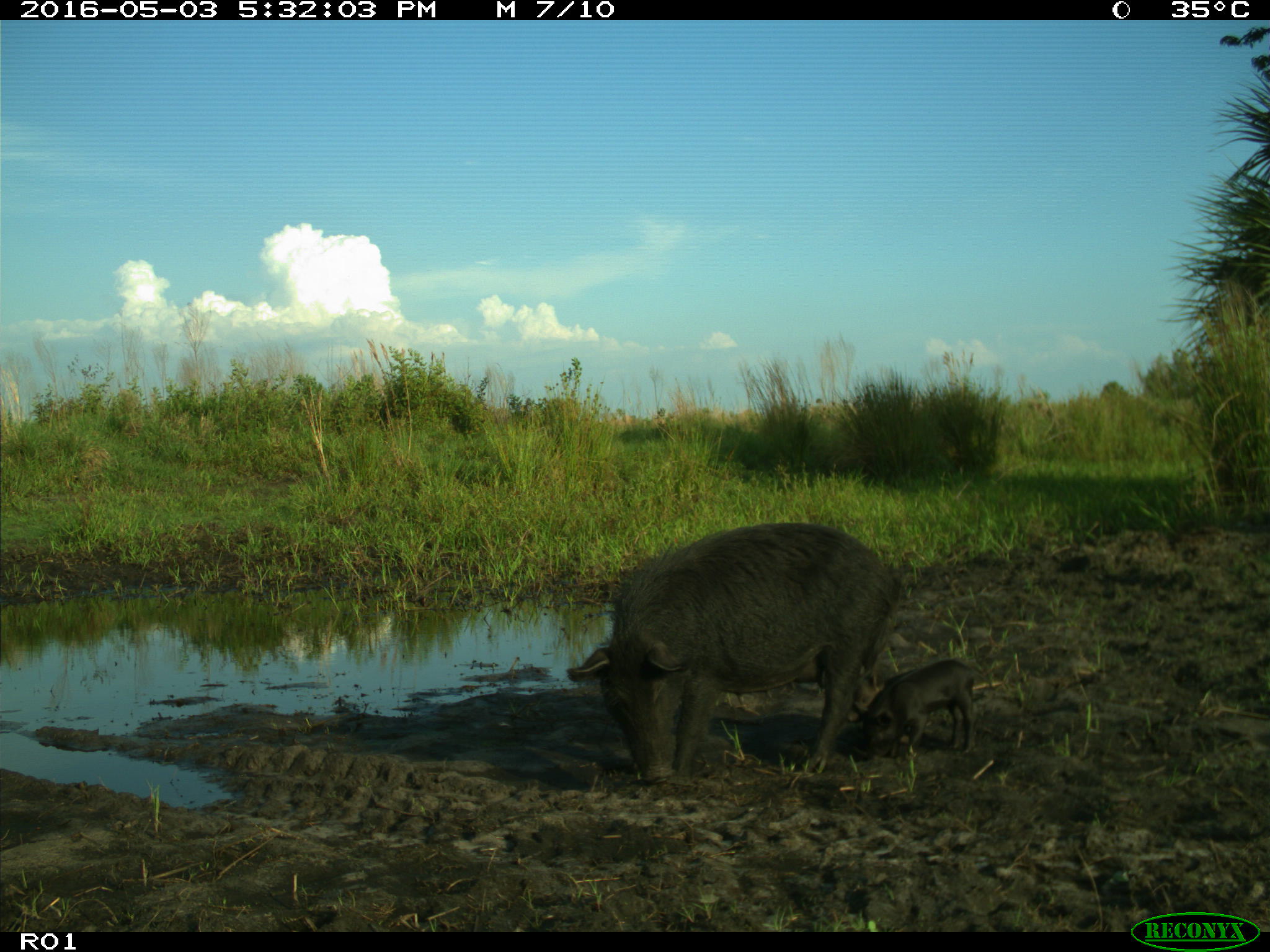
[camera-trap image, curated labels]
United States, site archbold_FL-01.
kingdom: Animalia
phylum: Chordata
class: Mammalia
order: Artiodactyla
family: Suidae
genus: Sus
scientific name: Sus scrofa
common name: wild boar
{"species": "Sus scrofa (wild boar)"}